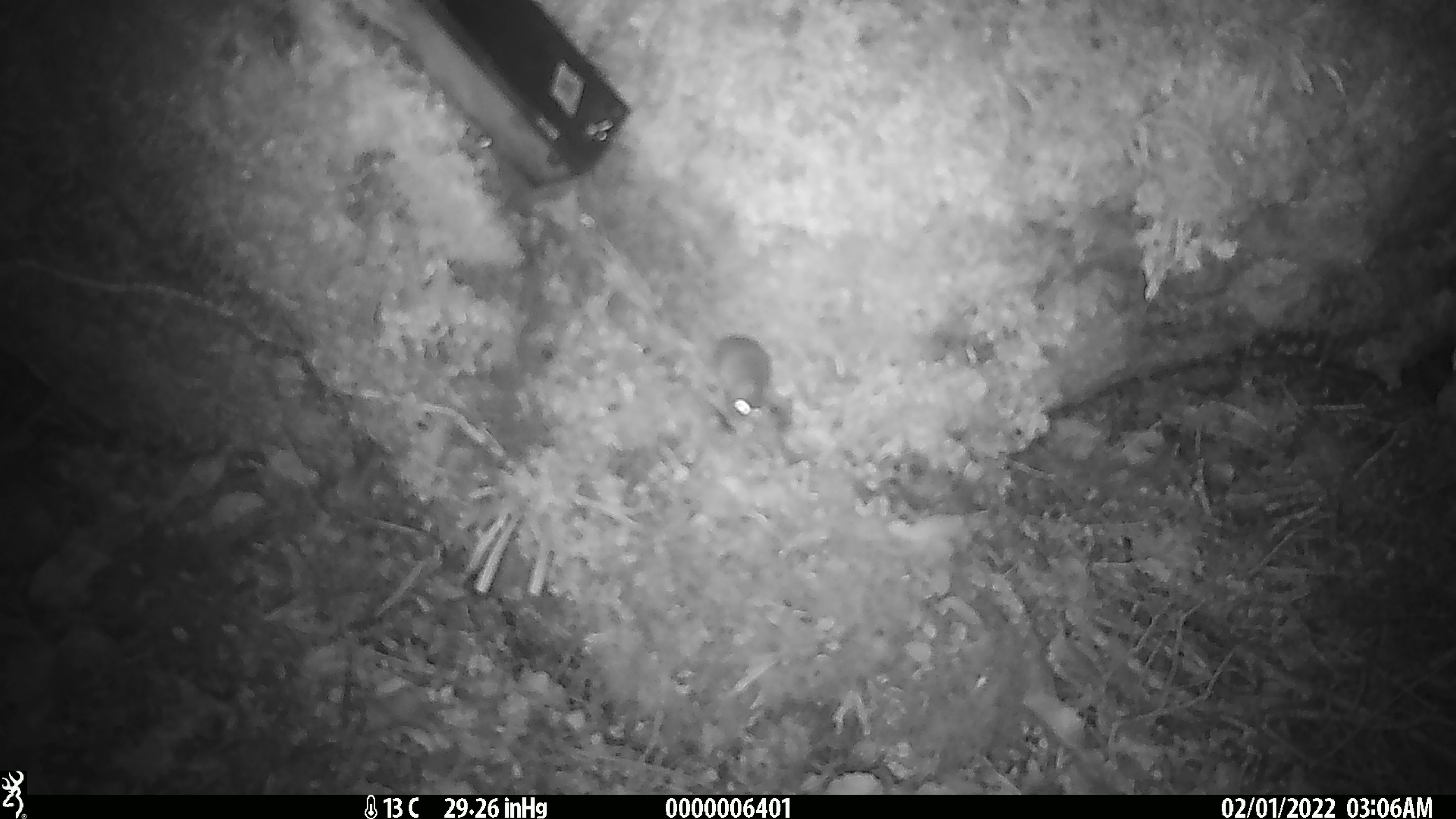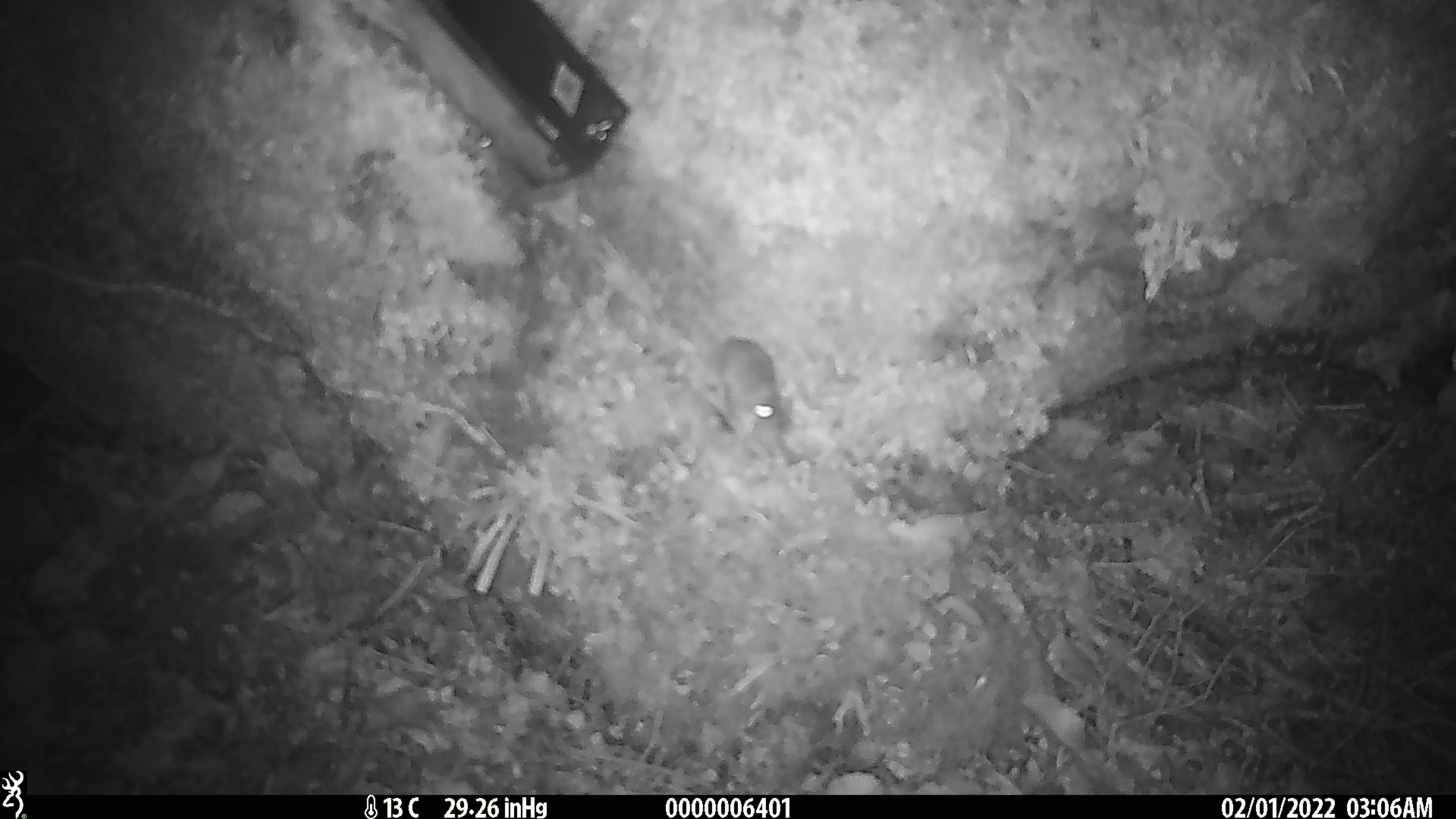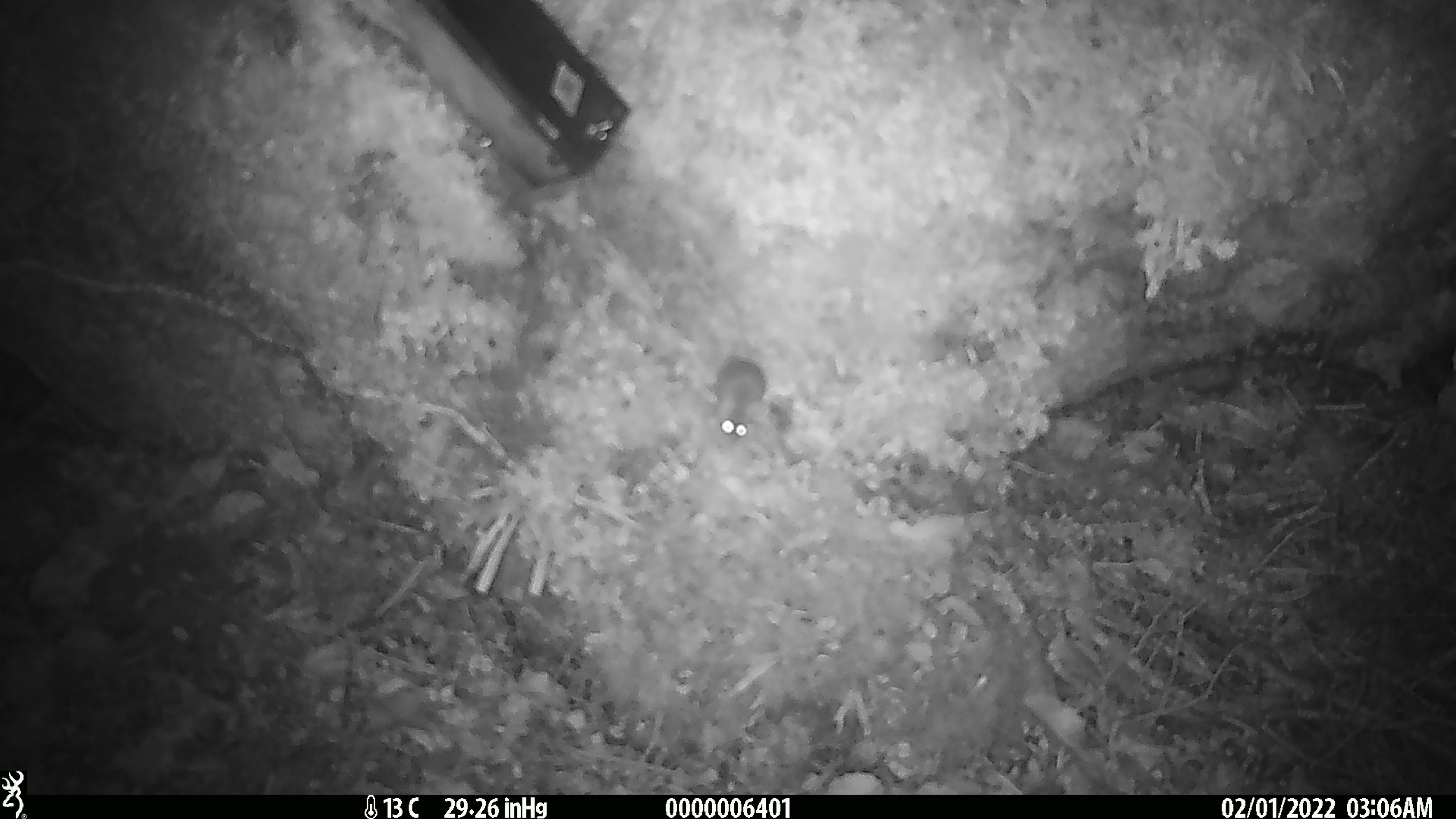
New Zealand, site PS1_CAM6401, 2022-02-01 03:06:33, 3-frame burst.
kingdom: Animalia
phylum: Chordata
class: Mammalia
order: Rodentia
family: Muridae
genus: Mus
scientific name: Mus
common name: mouse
Mouse (Mus).